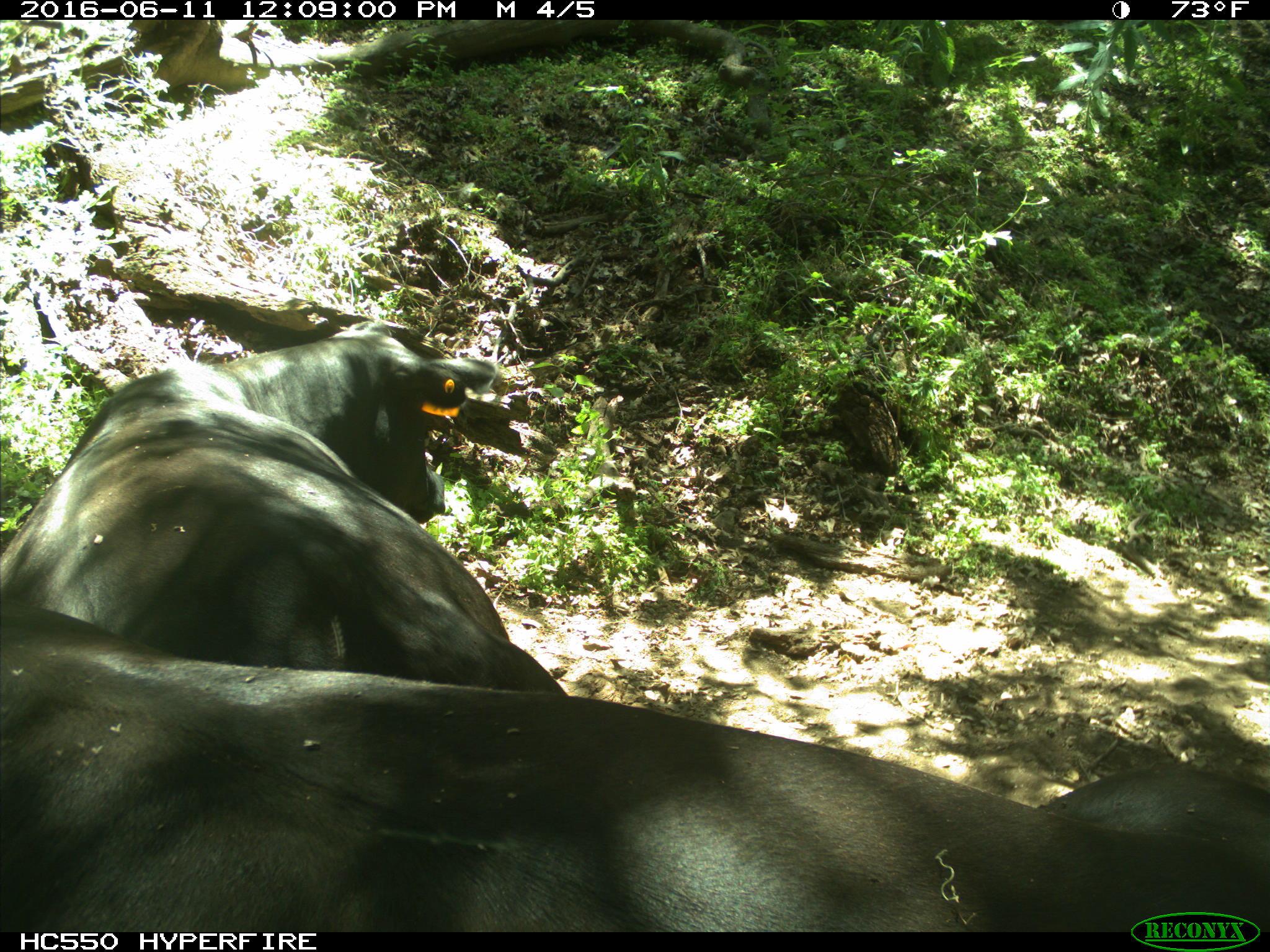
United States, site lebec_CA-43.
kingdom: Animalia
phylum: Chordata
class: Mammalia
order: Artiodactyla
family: Bovidae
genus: Bos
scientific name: Bos taurus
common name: domestic cow